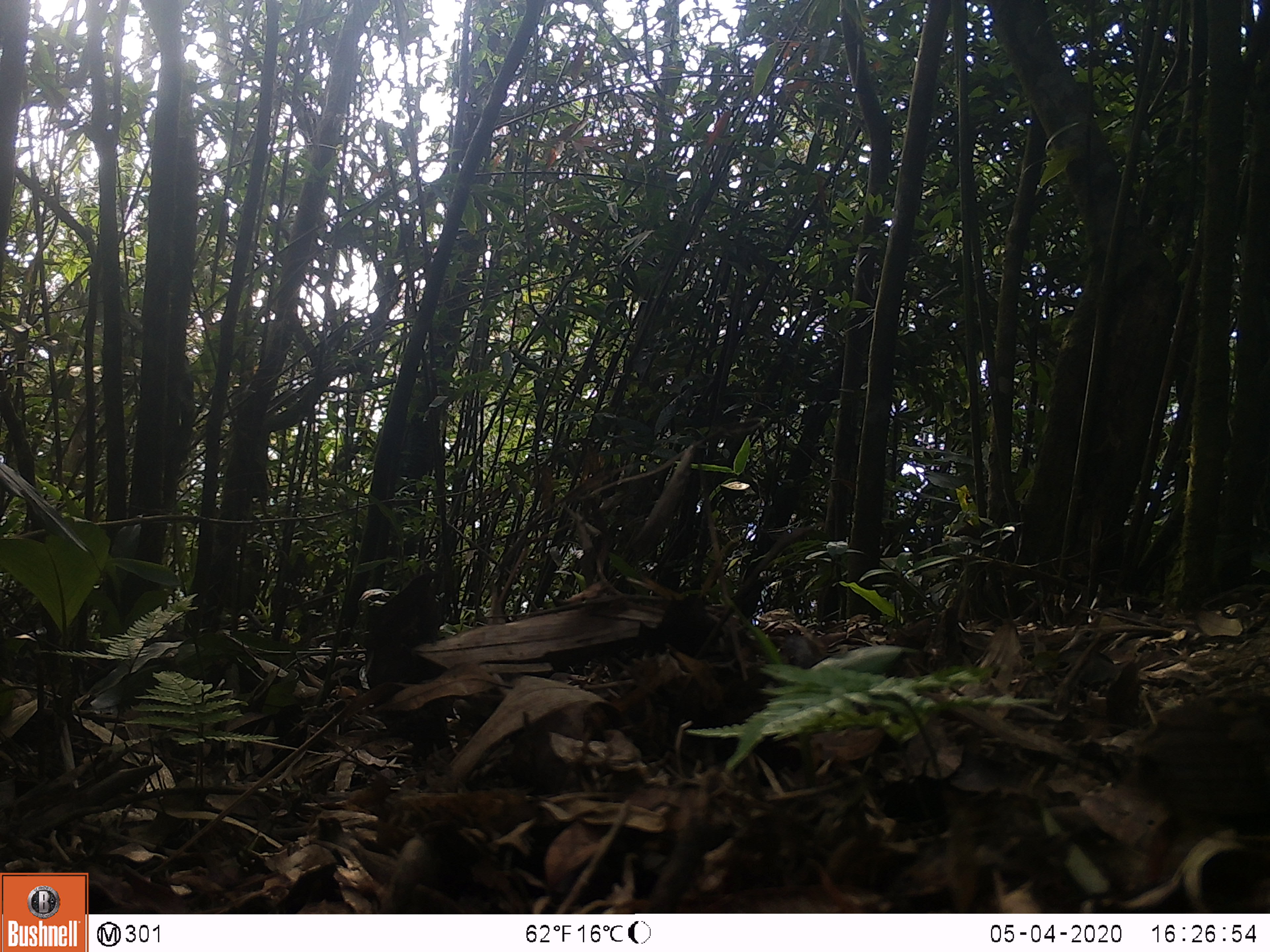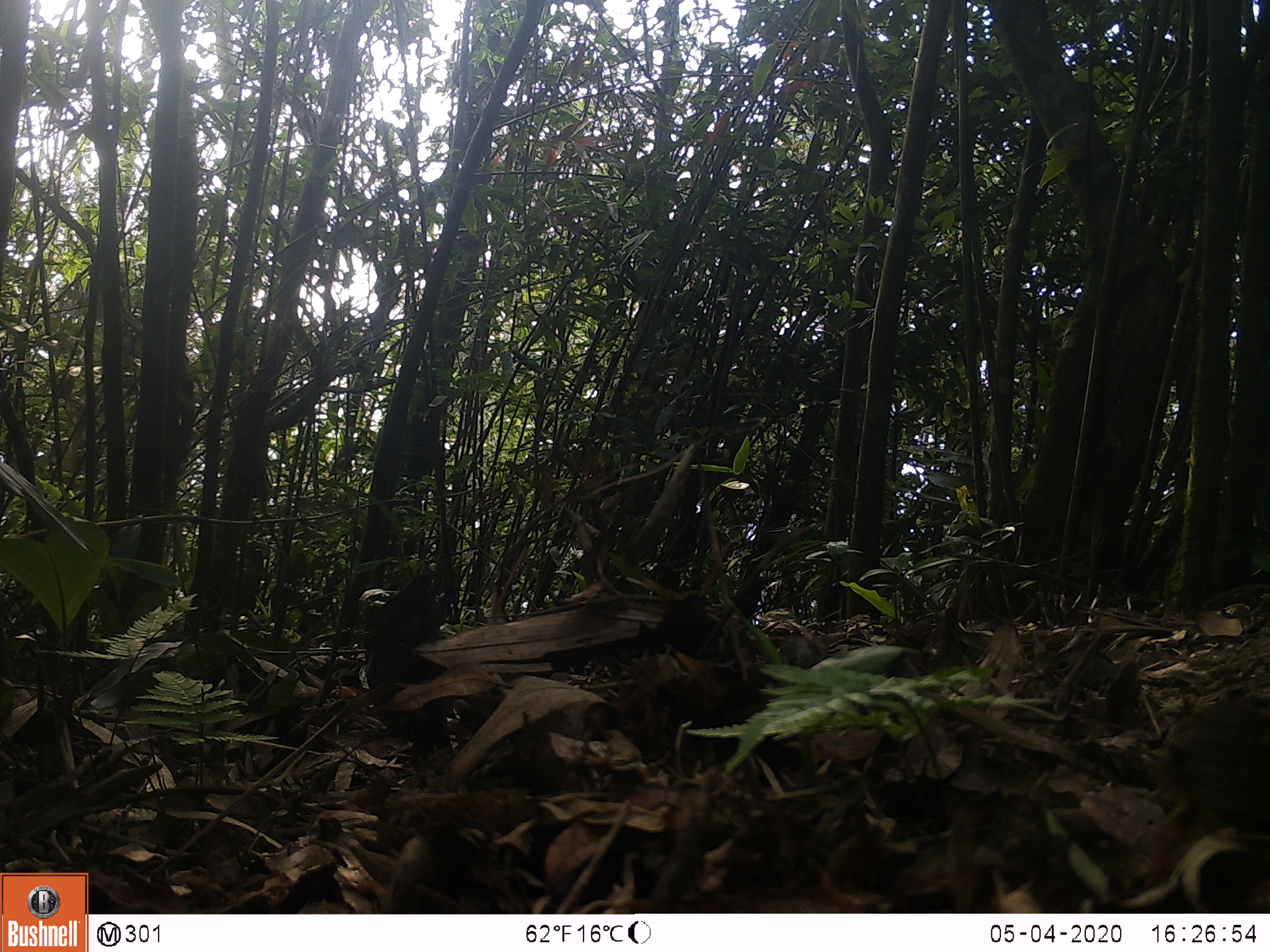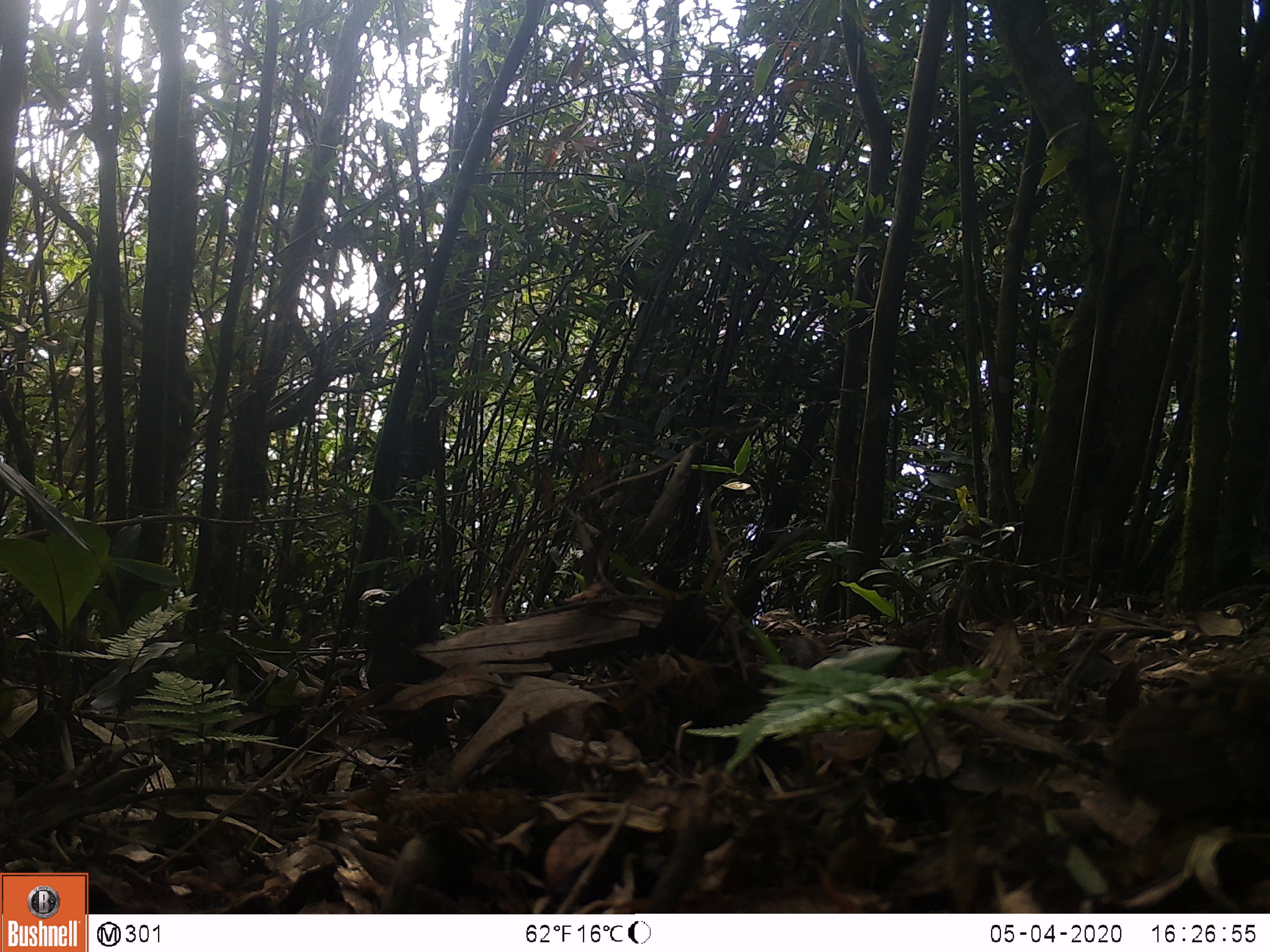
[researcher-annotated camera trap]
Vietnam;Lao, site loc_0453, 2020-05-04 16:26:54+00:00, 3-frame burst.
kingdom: Animalia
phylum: Chordata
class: Aves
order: Galliformes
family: Phasianidae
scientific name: Phasianidae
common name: partridge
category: unidentified partridge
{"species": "unidentified partridge (partridge) (Phasianidae)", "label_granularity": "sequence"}